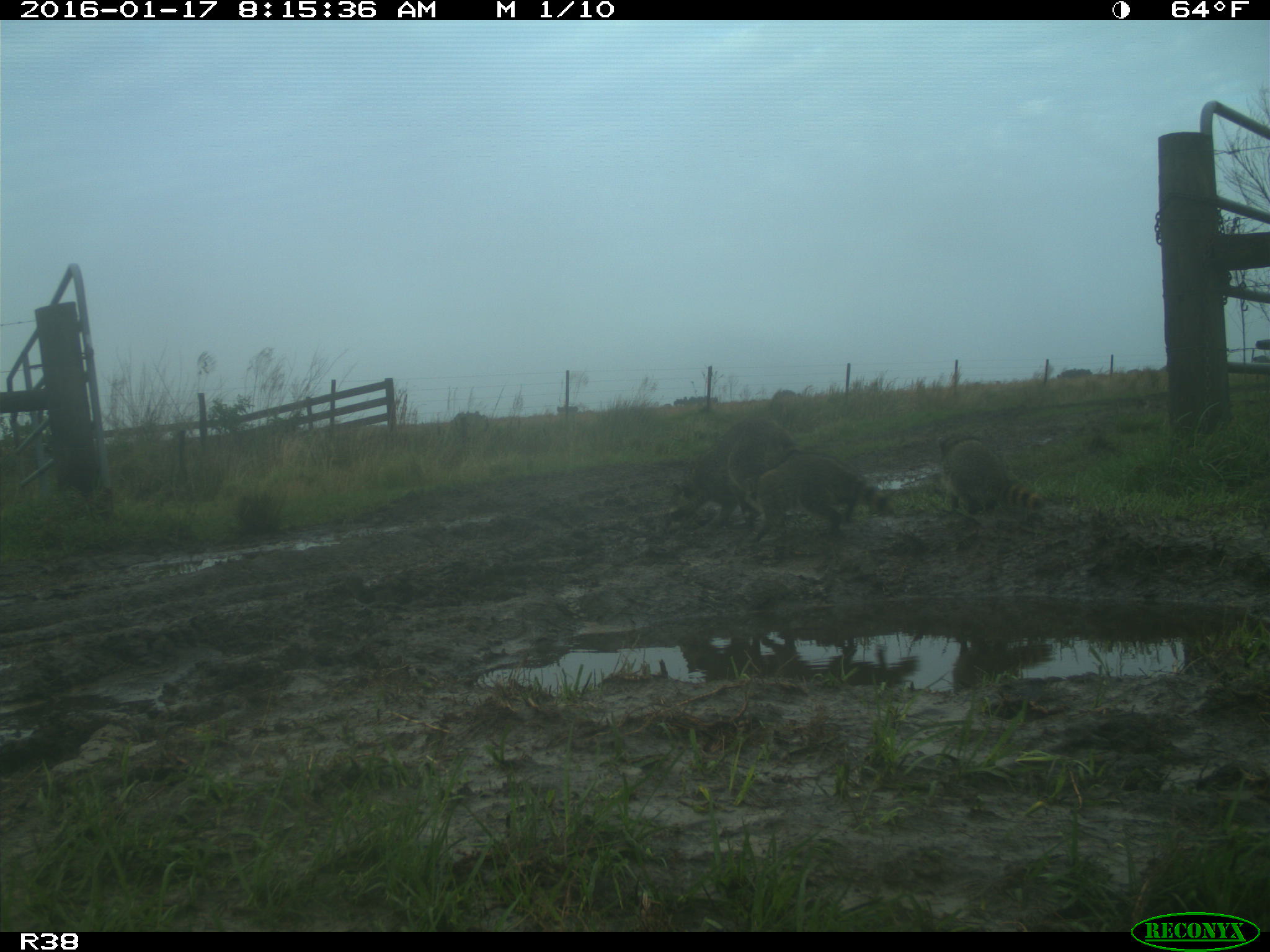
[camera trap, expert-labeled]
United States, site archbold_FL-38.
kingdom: Animalia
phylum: Chordata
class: Mammalia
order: Carnivora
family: Procyonidae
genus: Procyon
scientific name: Procyon lotor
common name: common raccoon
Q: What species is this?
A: Procyon lotor (common raccoon).